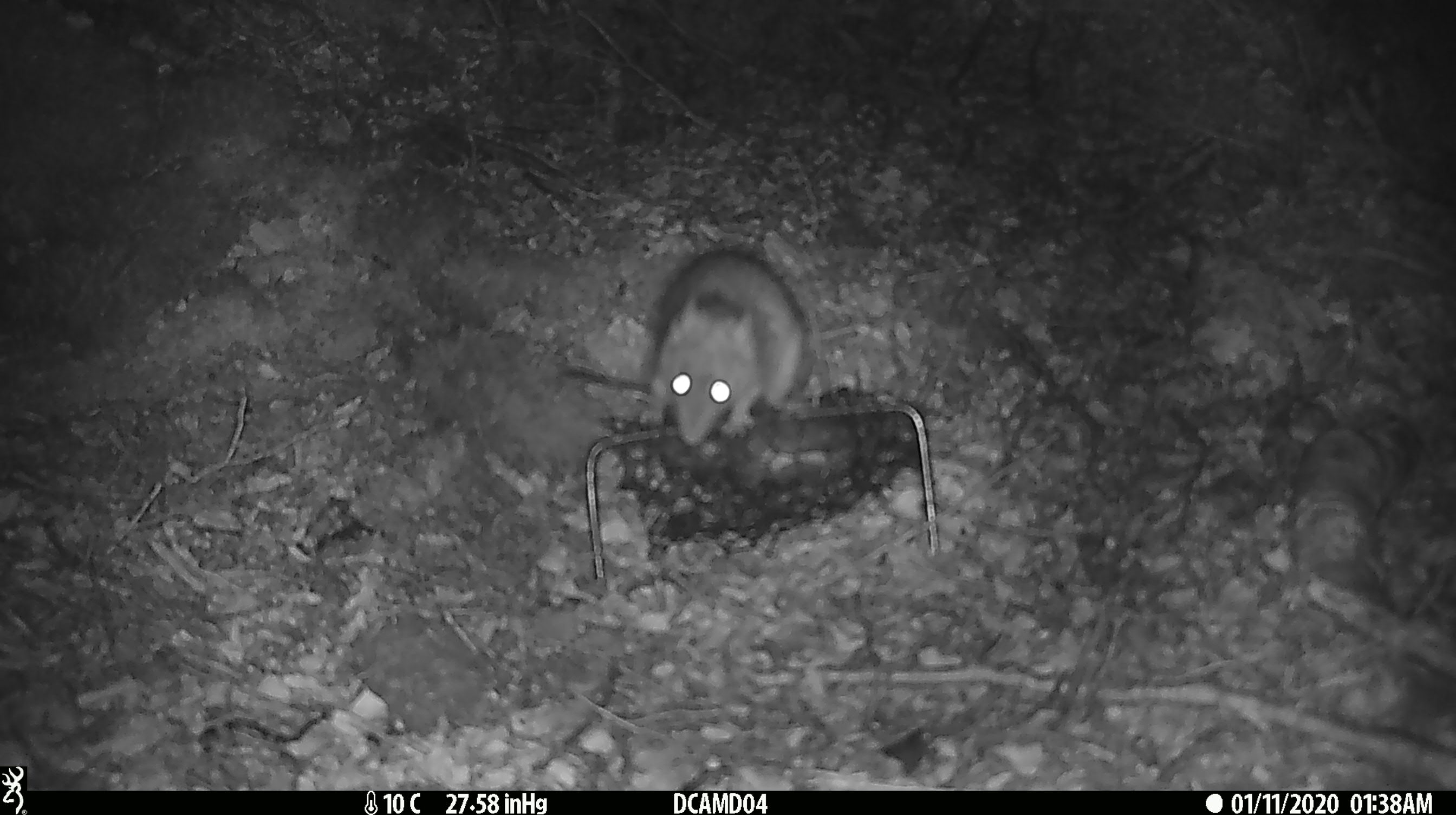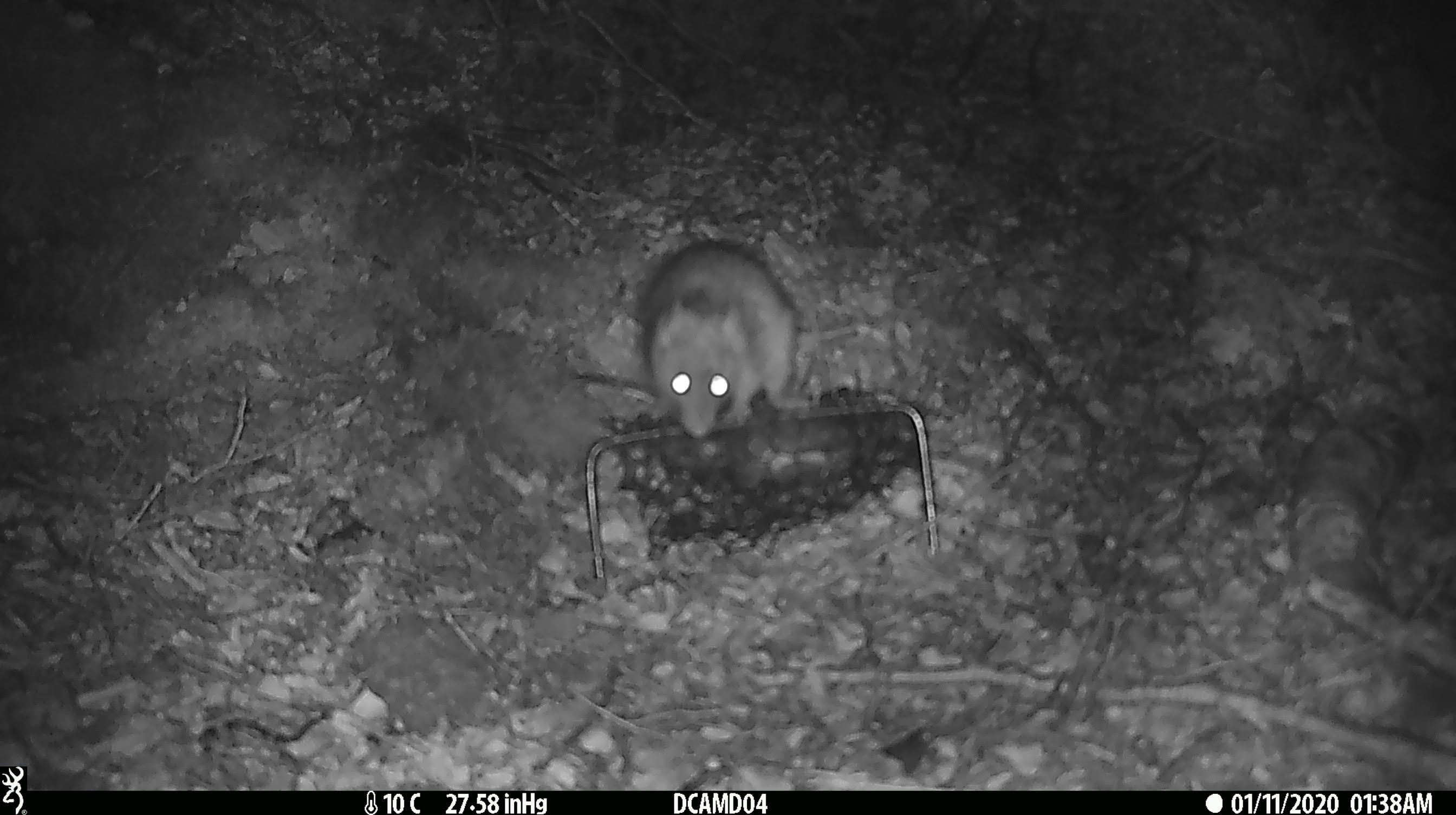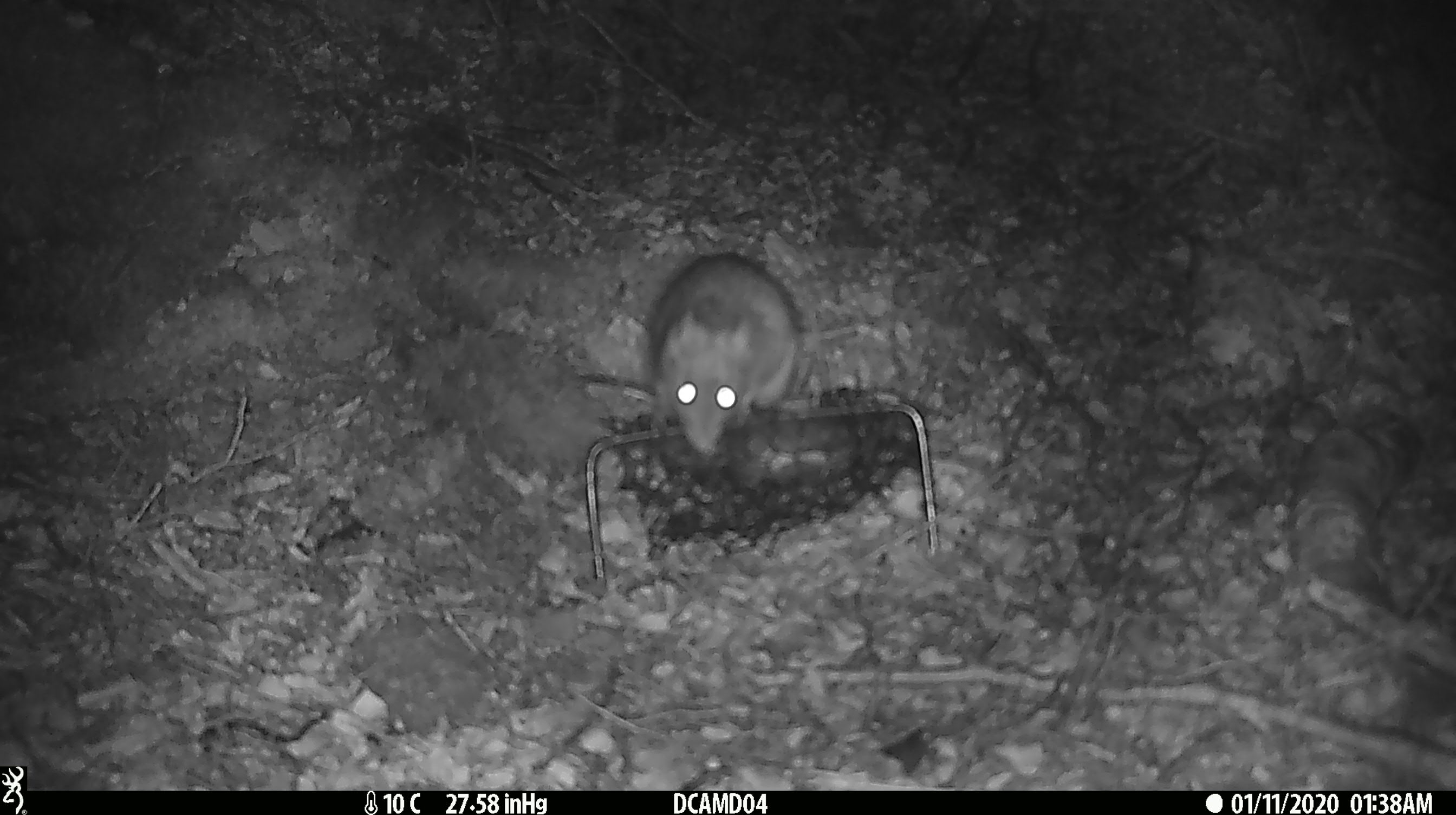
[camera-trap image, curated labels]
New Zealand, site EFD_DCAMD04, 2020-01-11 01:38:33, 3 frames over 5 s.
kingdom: Animalia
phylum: Chordata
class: Mammalia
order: Rodentia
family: Muridae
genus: Rattus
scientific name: Rattus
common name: rat